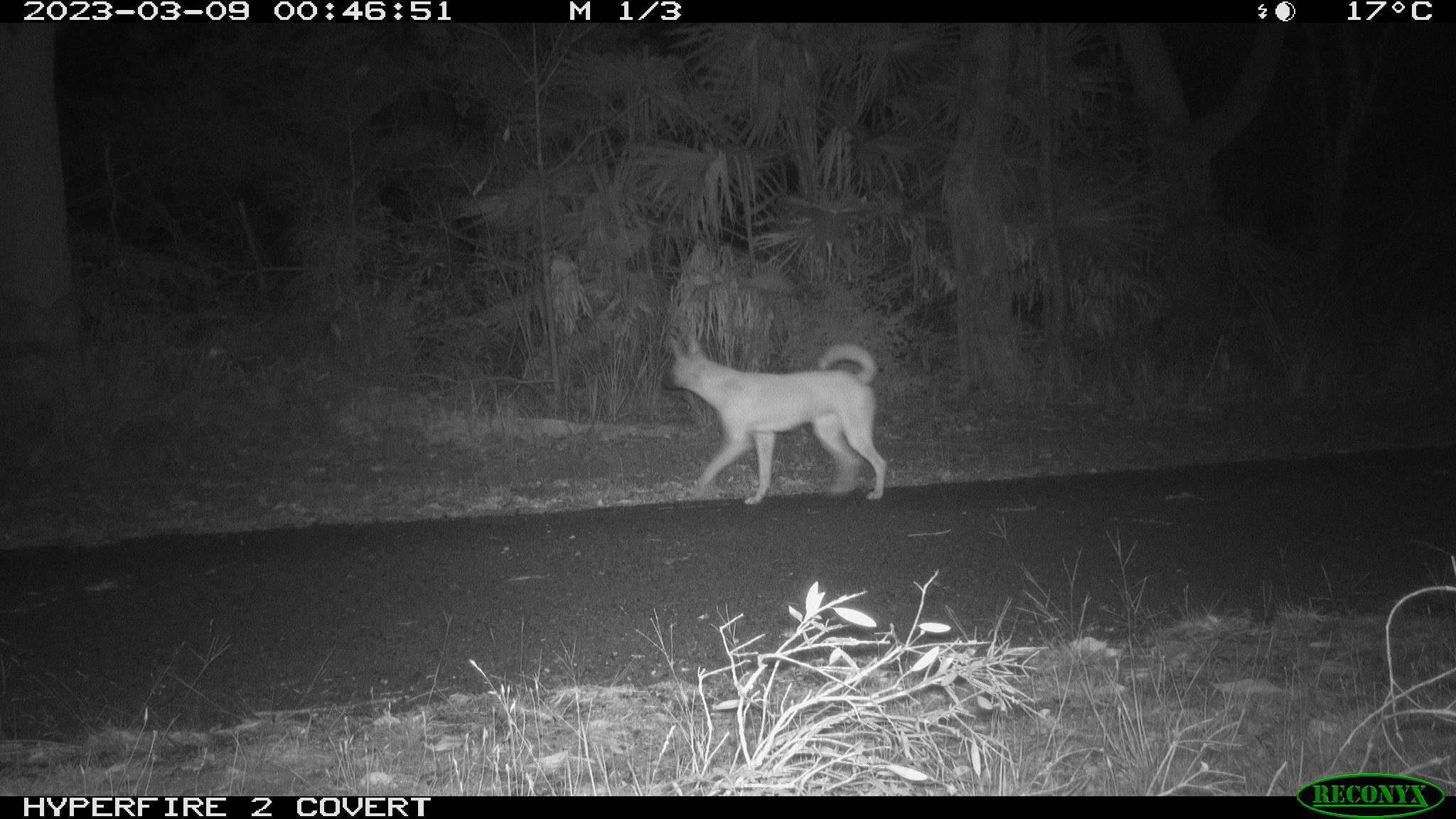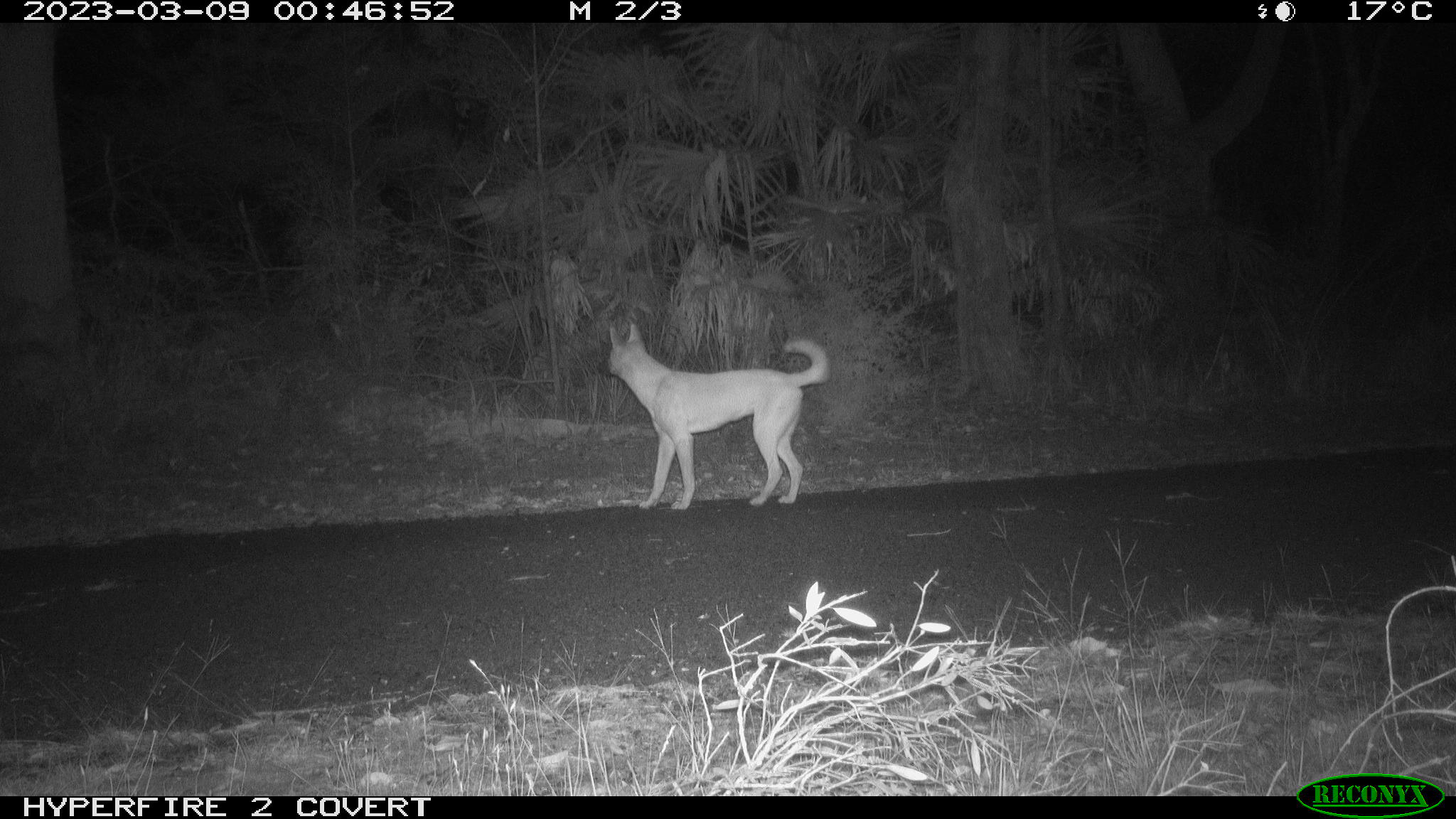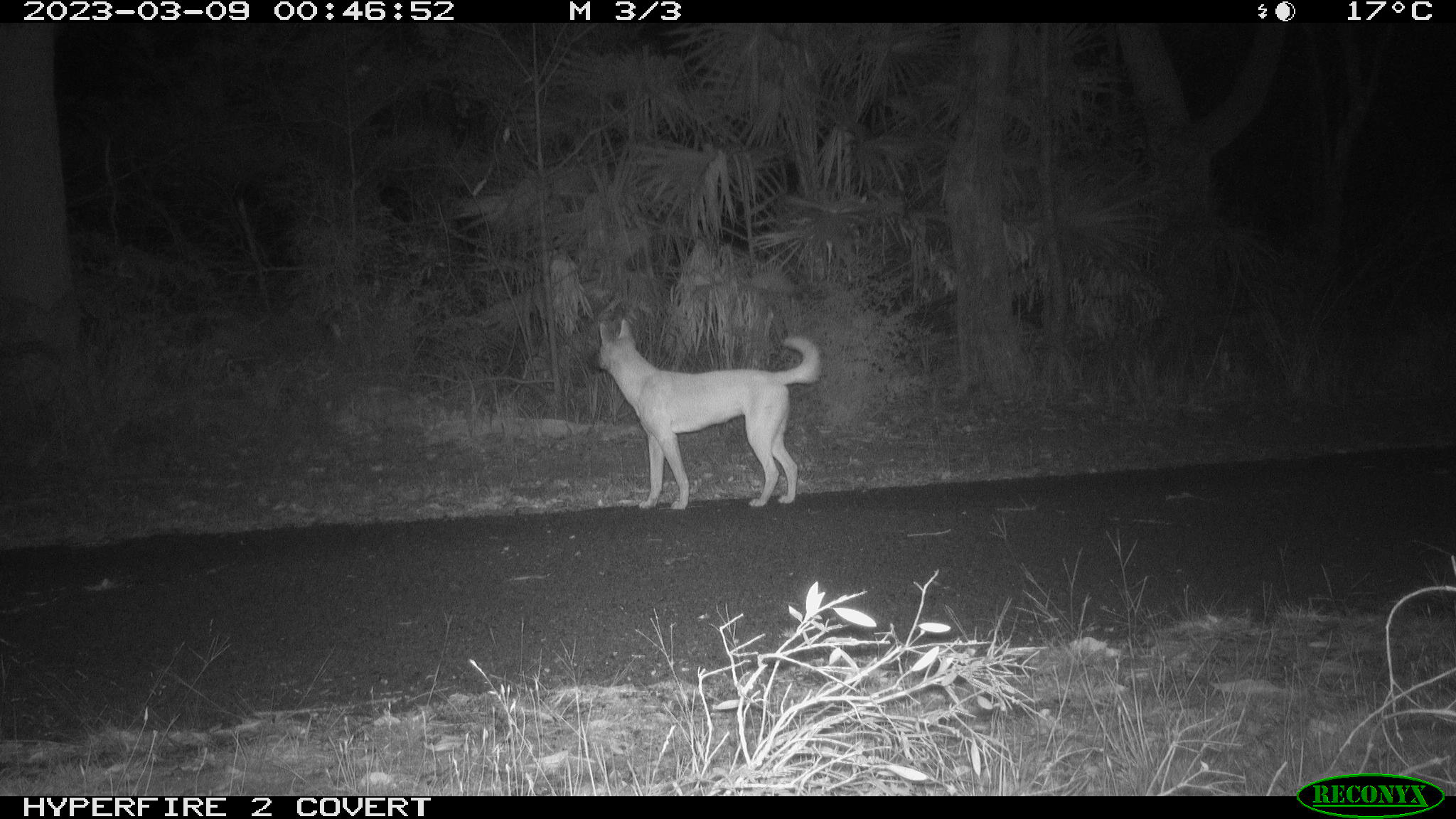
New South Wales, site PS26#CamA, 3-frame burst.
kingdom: Animalia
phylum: Chordata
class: Mammalia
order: Carnivora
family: Canidae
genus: Canis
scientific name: Canis familiaris dingo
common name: dingo